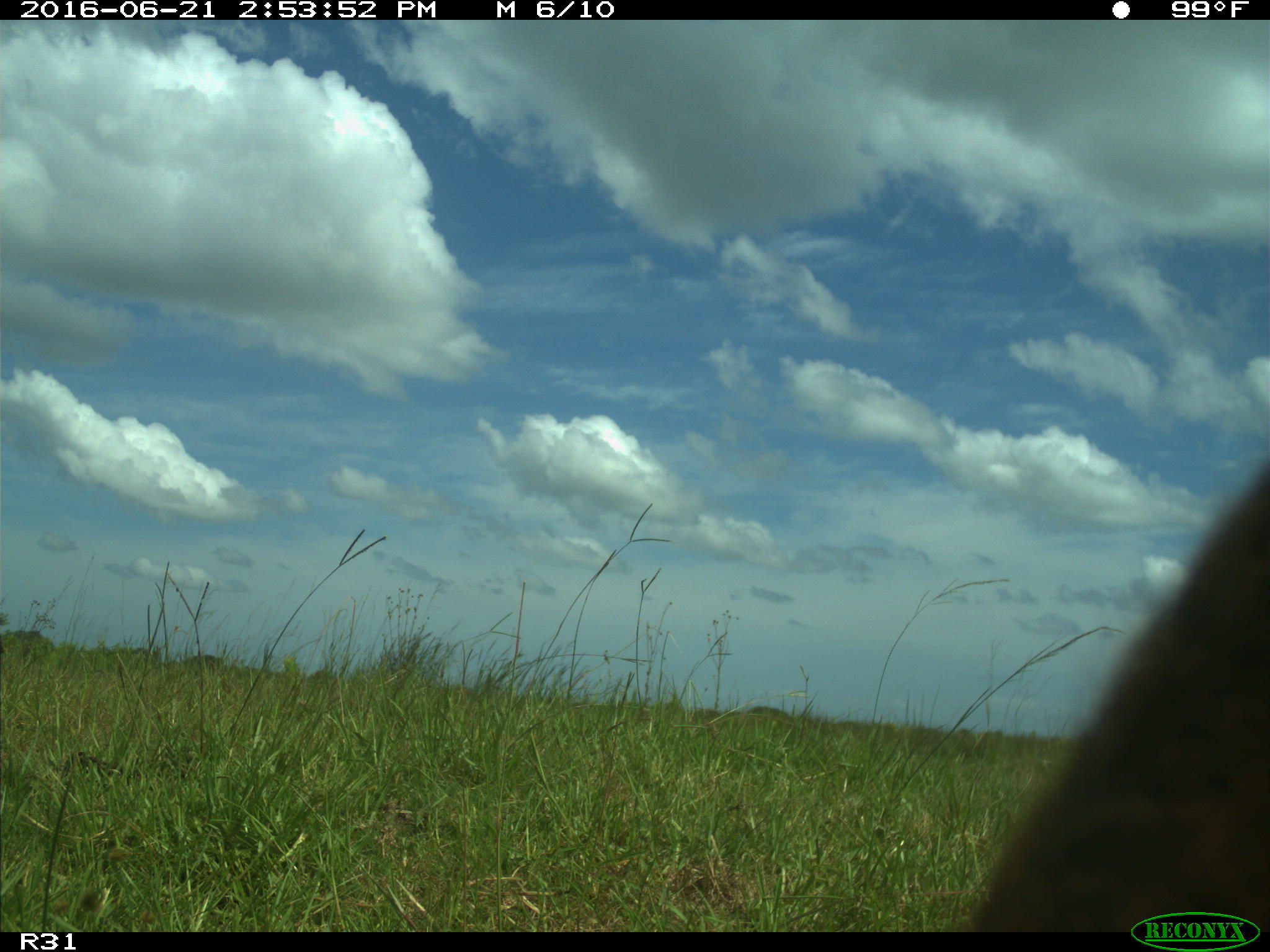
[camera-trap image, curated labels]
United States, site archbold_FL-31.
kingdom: Animalia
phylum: Chordata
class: Mammalia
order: Artiodactyla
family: Bovidae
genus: Bos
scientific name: Bos taurus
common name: domestic cow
Bos taurus (domestic cow).